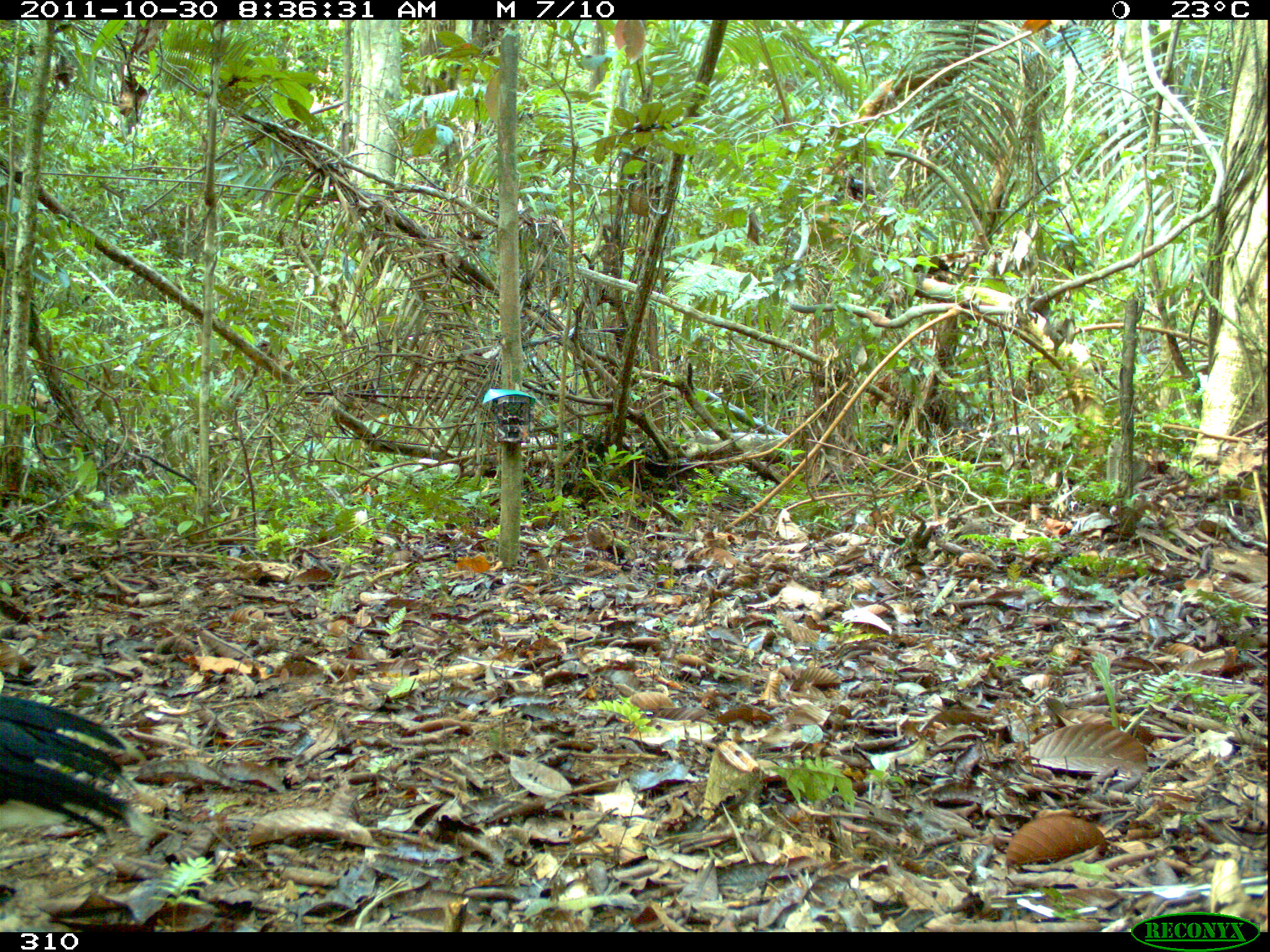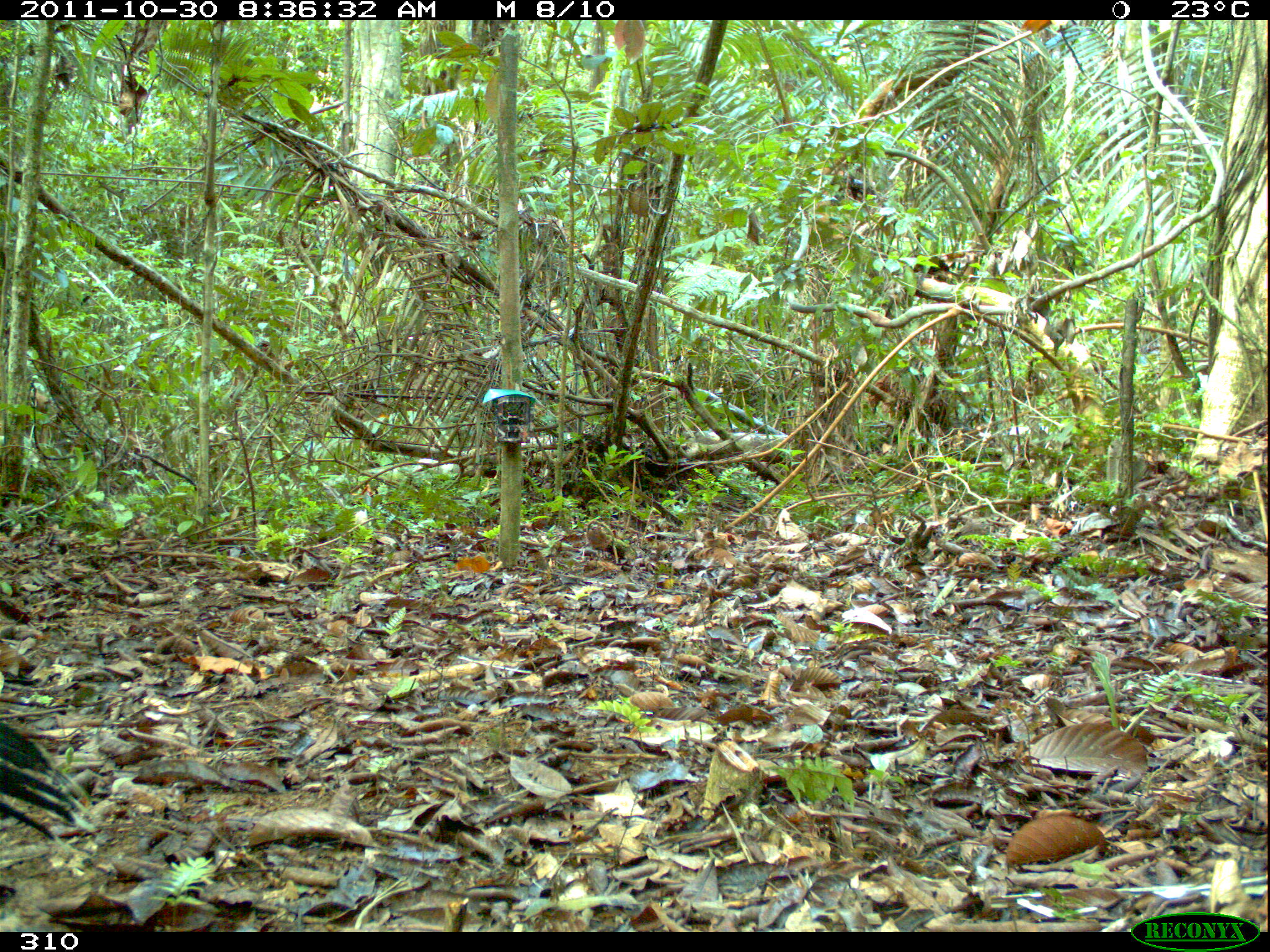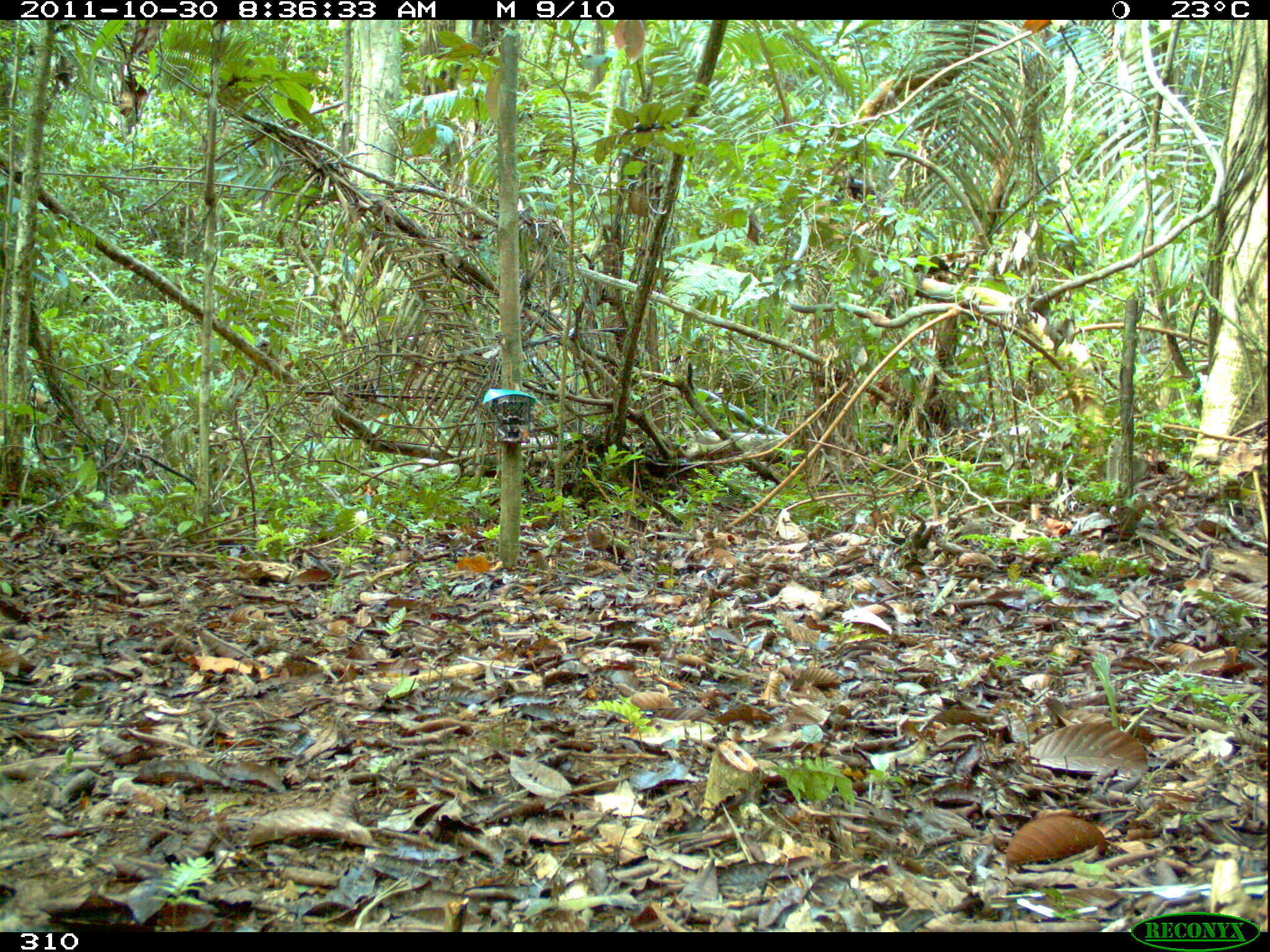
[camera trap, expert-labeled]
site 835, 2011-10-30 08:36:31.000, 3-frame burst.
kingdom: Animalia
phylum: Chordata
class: Aves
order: Galliformes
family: Cracidae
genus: Mitu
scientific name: Mitu tuberosum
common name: razor-billed curassow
Mitu tuberosum (razor-billed curassow).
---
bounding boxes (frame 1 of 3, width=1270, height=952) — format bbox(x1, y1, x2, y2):
mitu tuberosum: bbox(0, 694, 149, 840)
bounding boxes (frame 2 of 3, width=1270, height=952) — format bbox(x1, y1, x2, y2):
mitu tuberosum: bbox(0, 722, 102, 845)